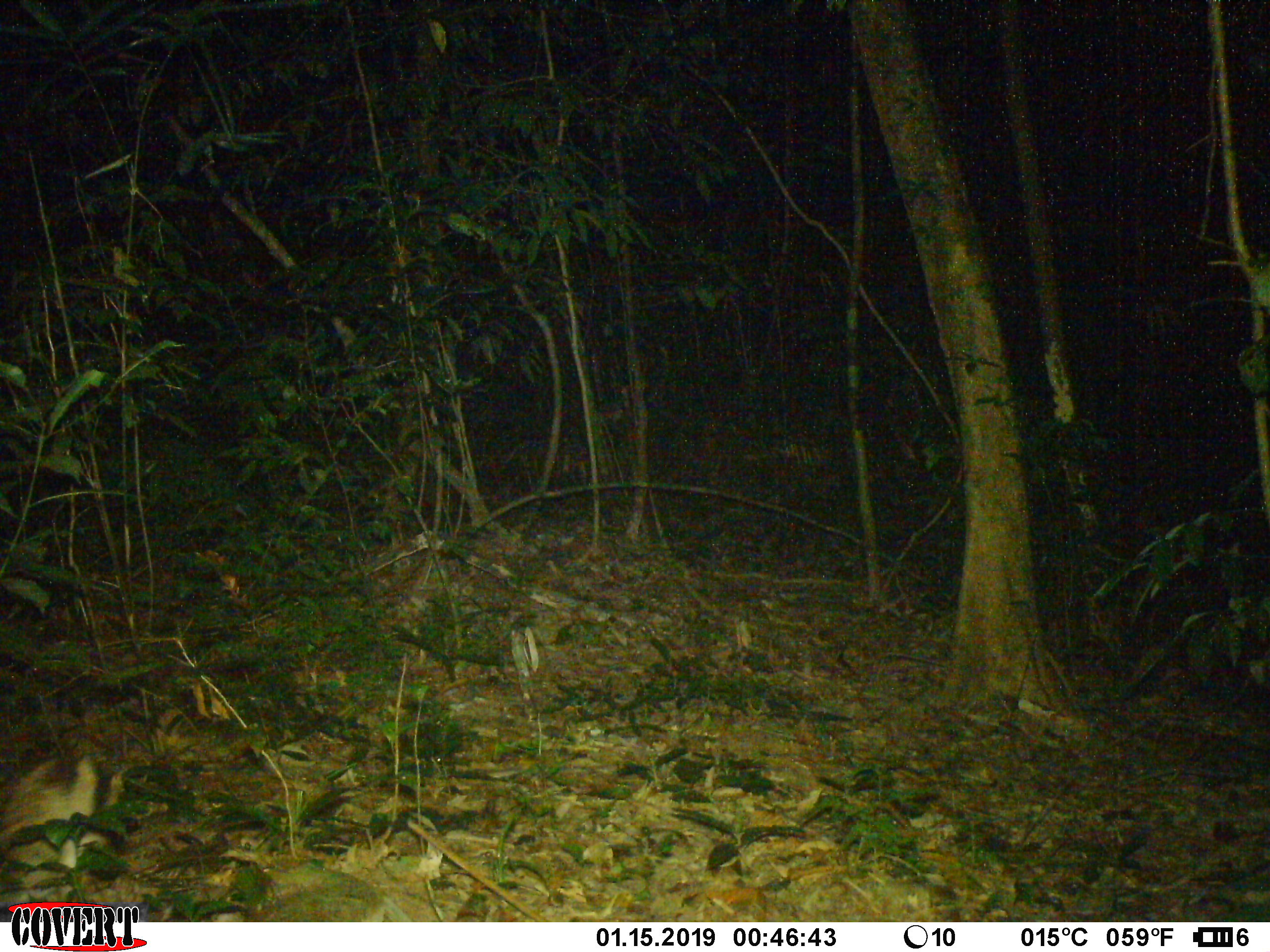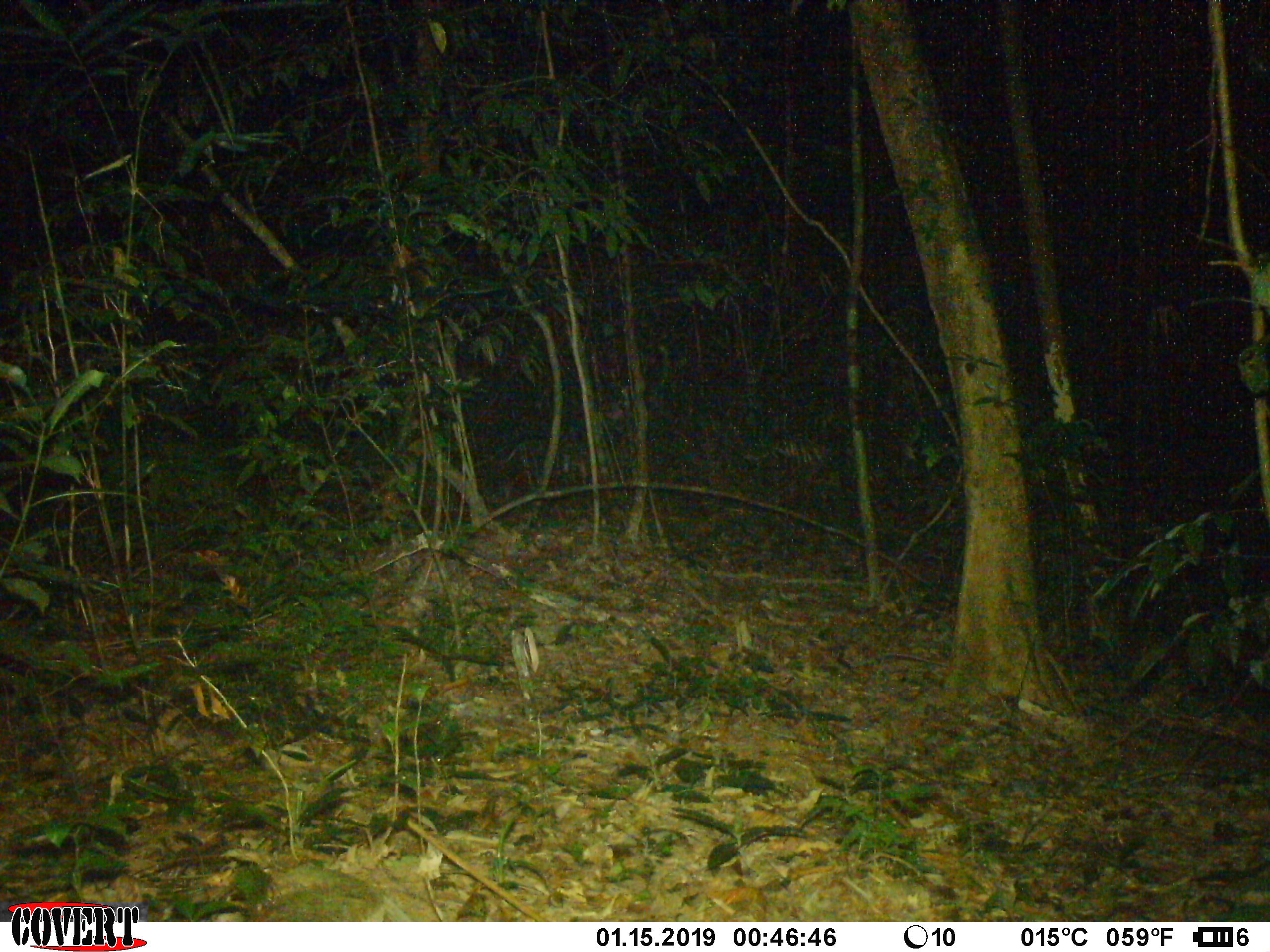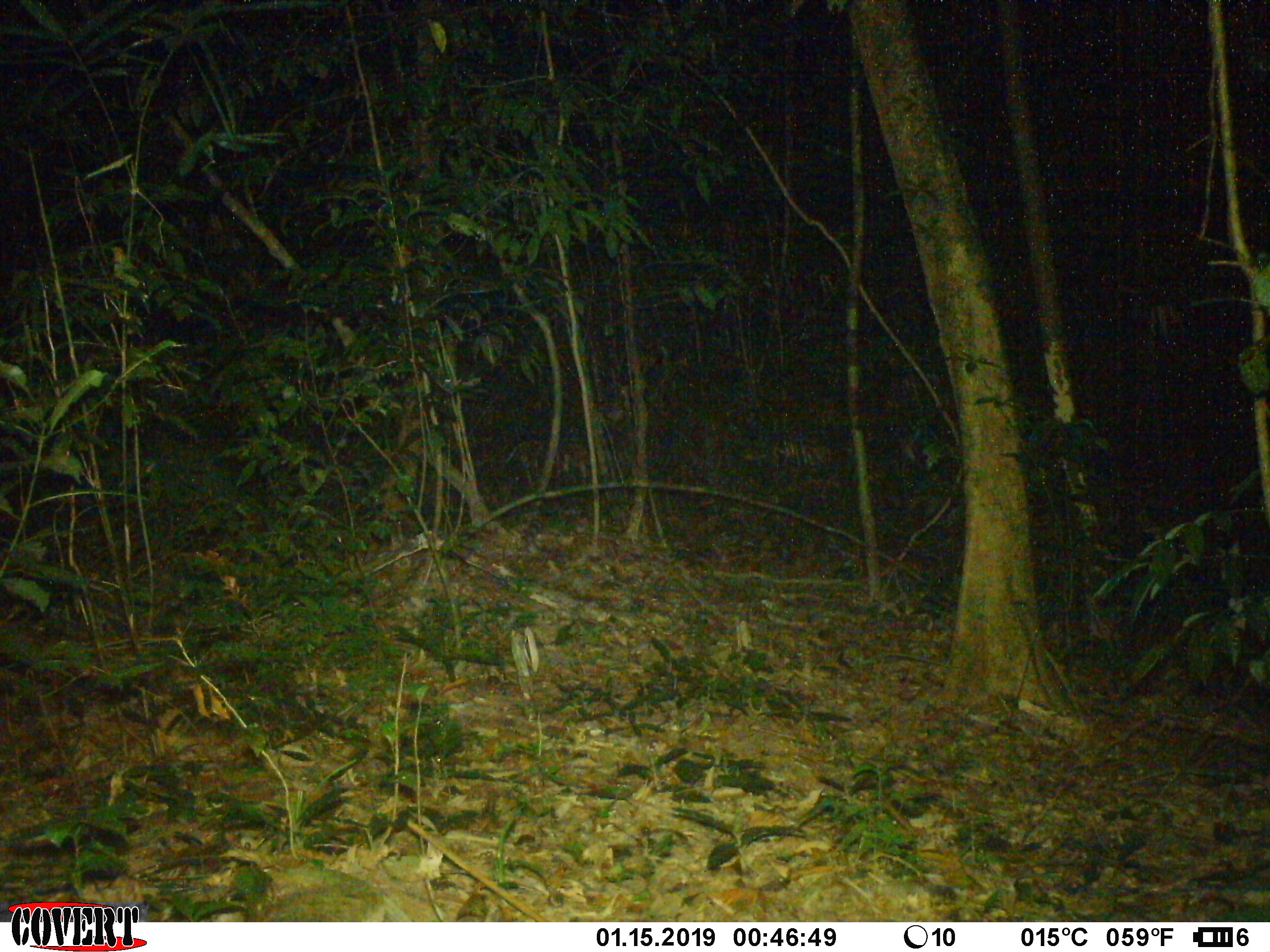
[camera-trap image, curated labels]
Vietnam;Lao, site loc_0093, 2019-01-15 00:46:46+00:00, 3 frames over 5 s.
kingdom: Animalia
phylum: Chordata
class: Mammalia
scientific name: Mammalia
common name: mammal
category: unidentified small mammal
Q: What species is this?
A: Unidentified small mammal (mammal) (Mammalia).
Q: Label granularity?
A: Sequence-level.